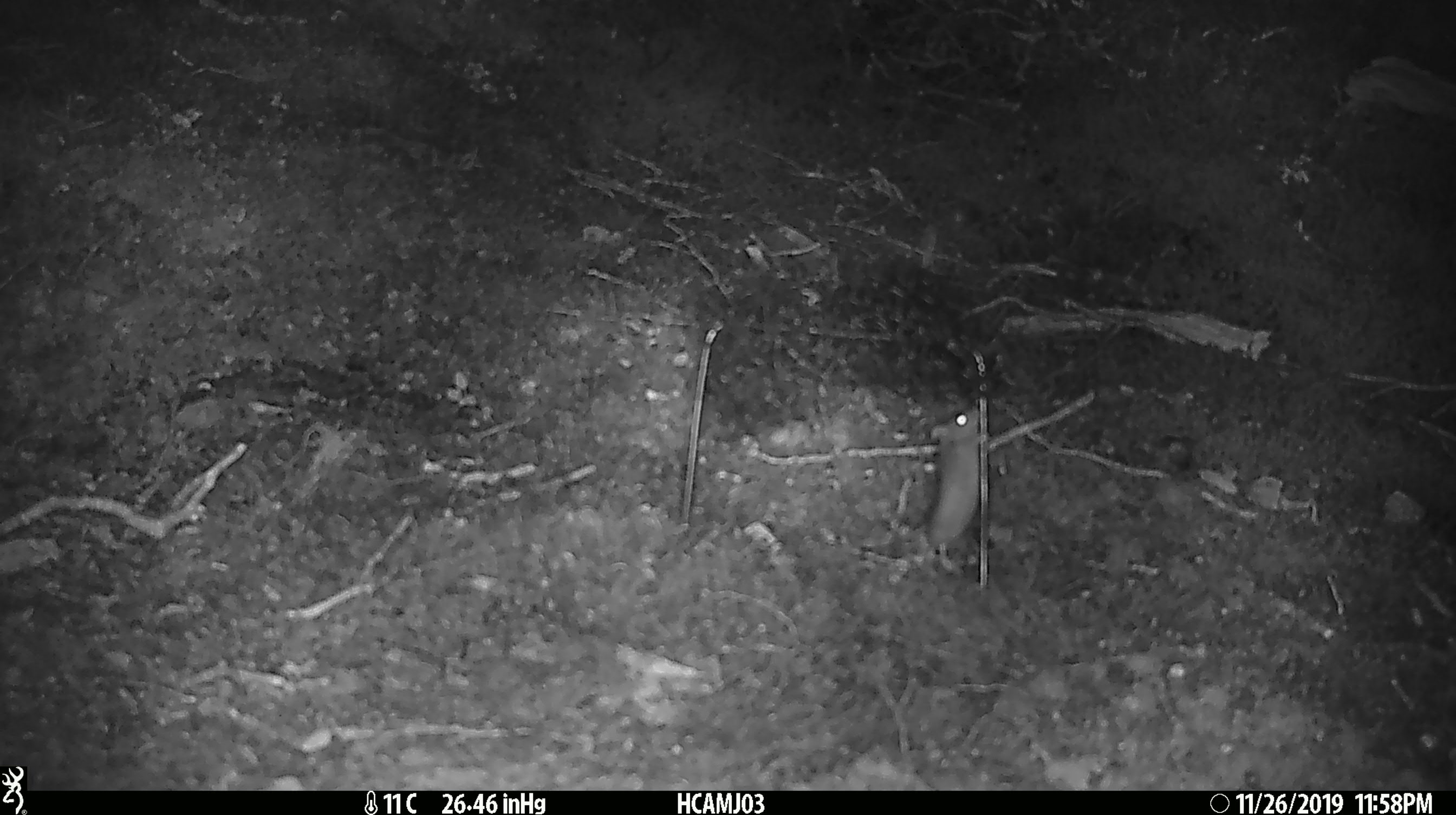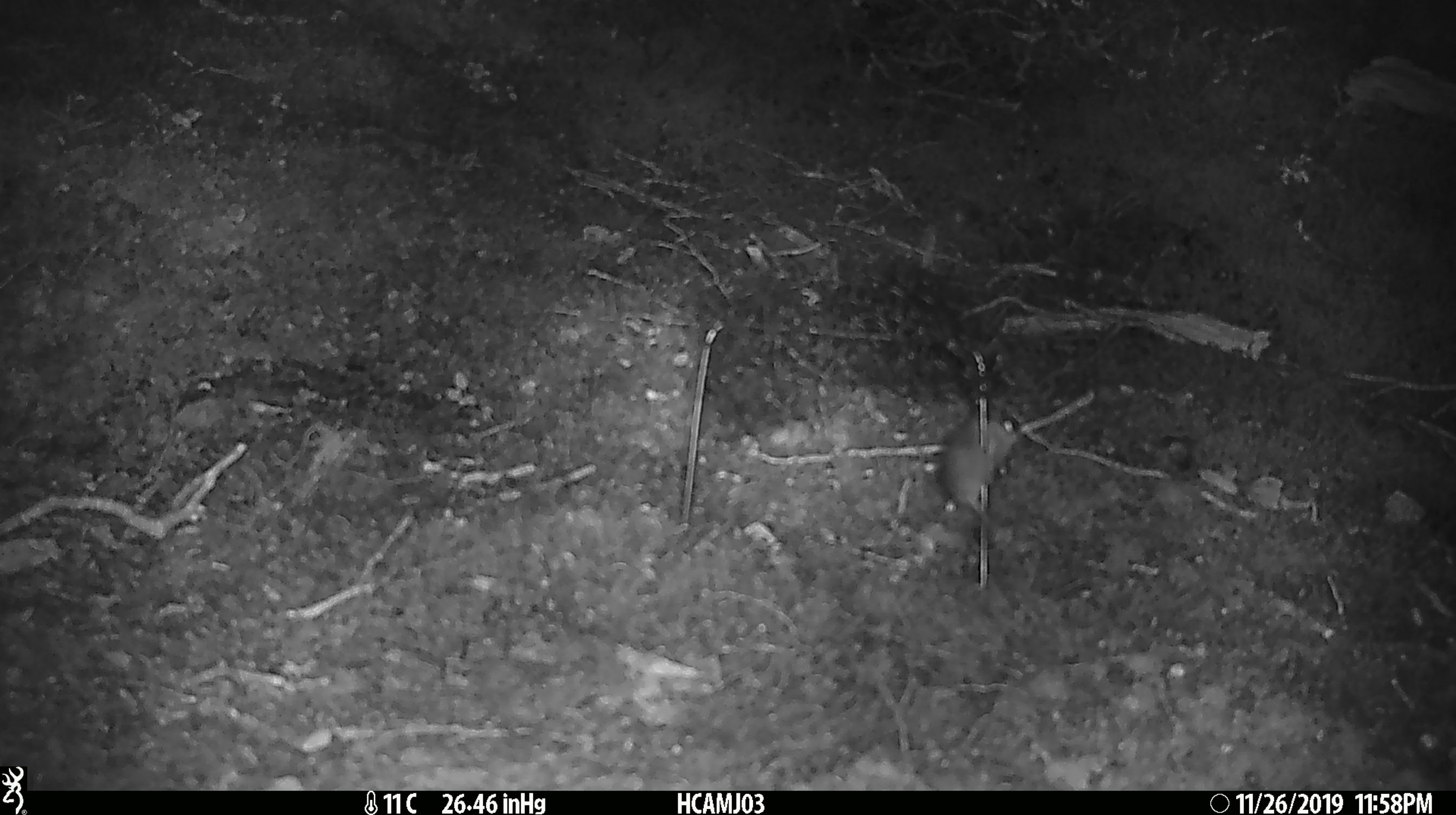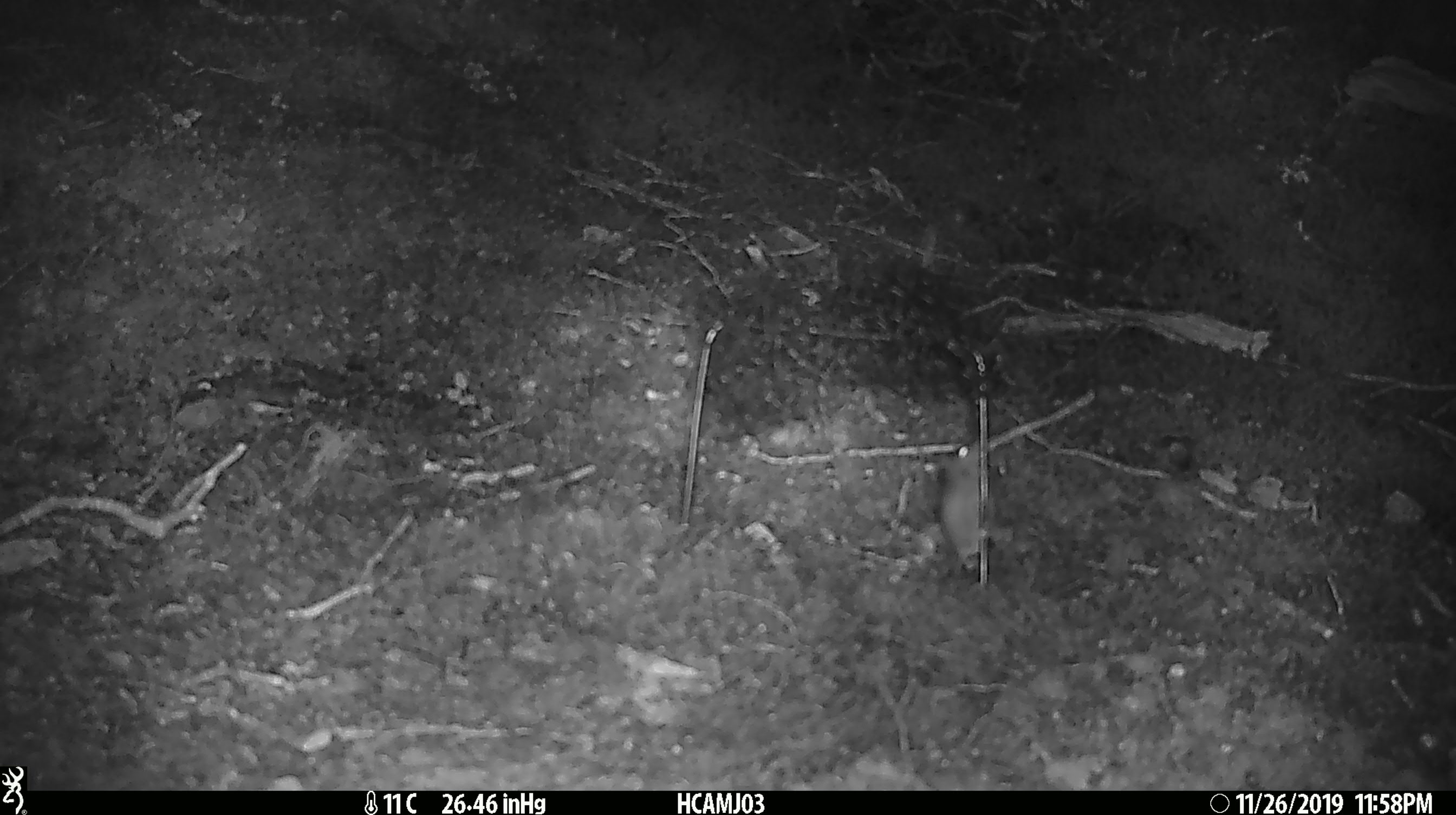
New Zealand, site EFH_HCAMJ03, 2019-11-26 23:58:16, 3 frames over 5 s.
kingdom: Animalia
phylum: Chordata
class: Mammalia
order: Rodentia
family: Muridae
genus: Mus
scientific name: Mus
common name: mouse